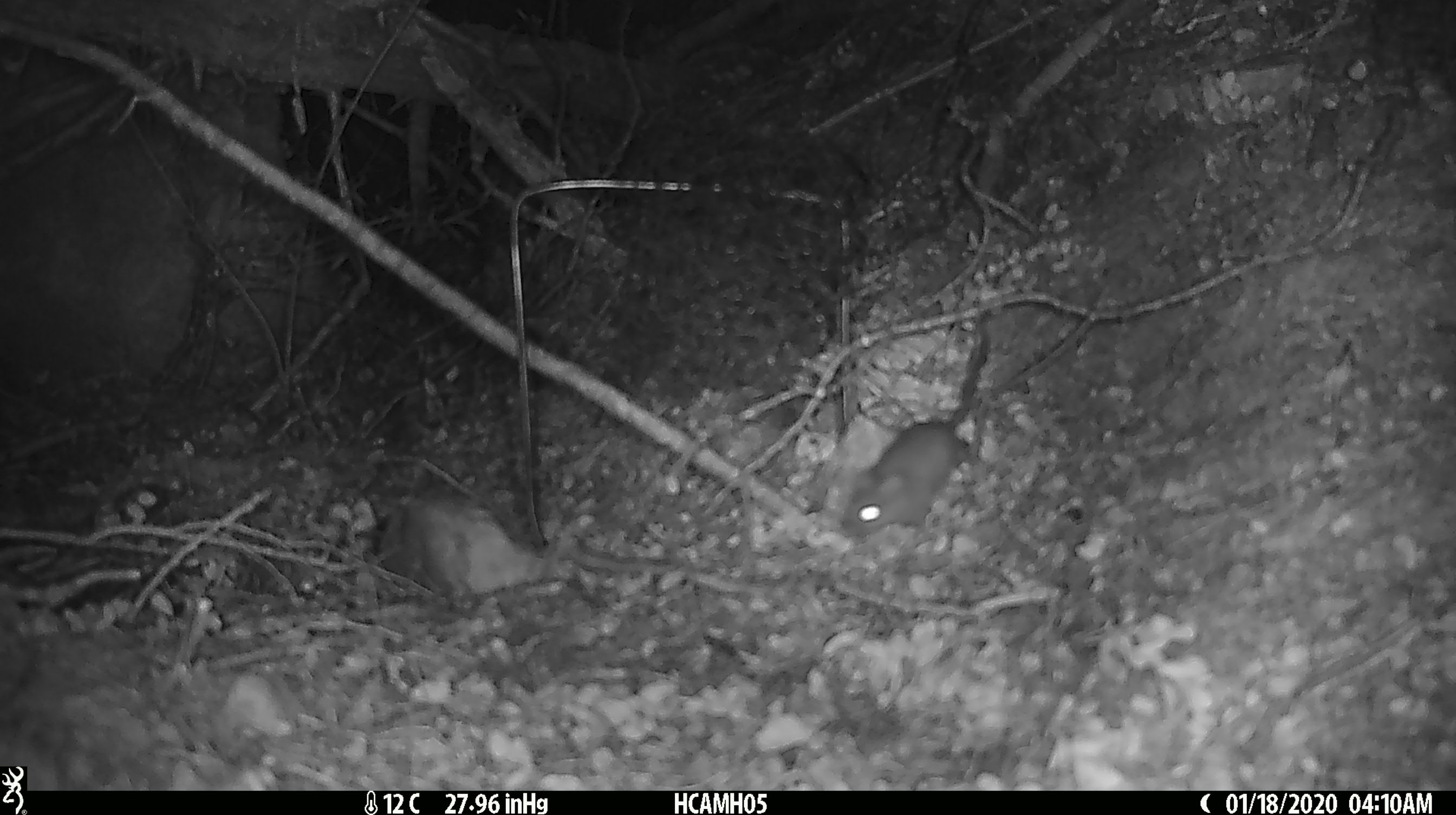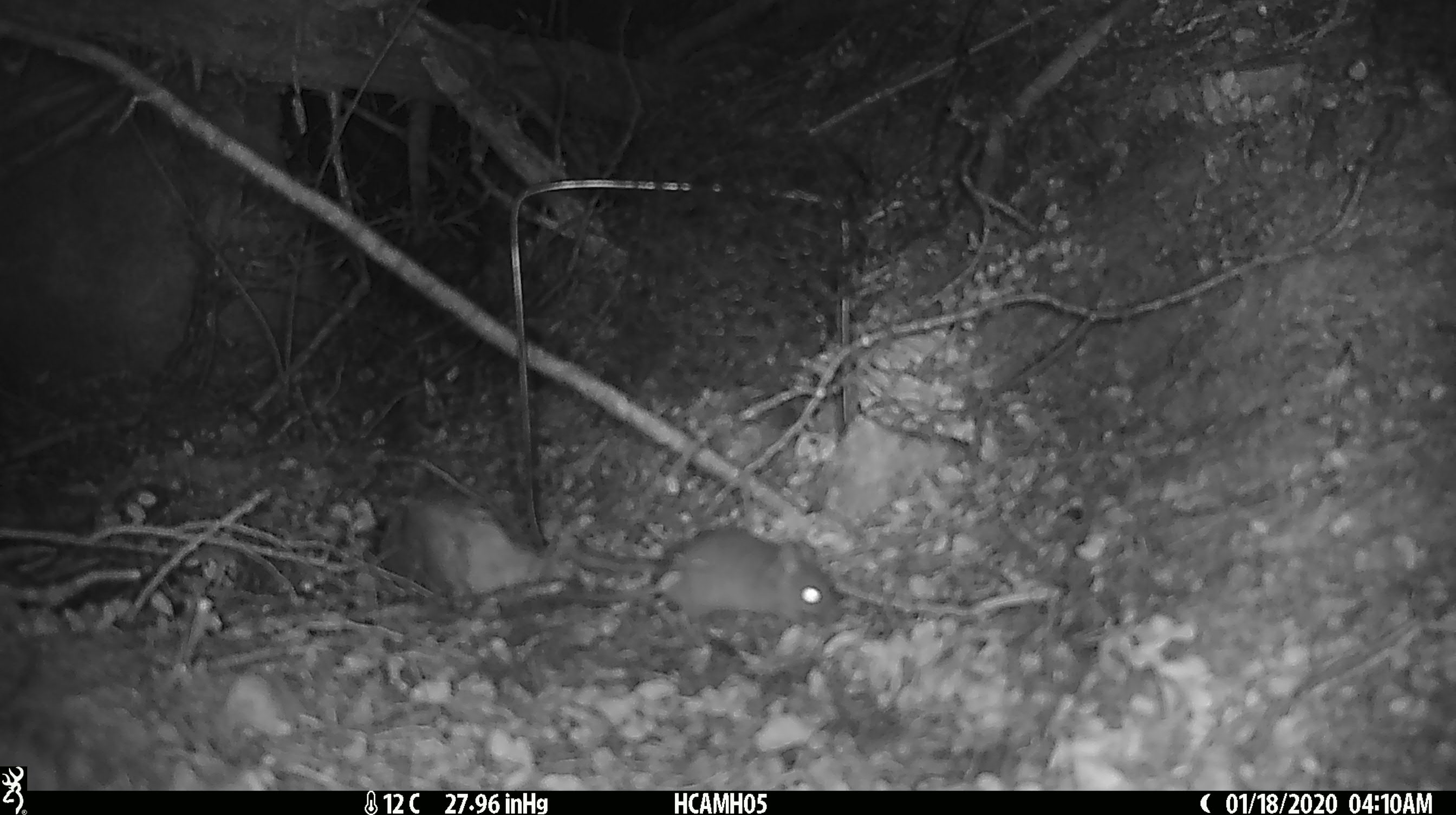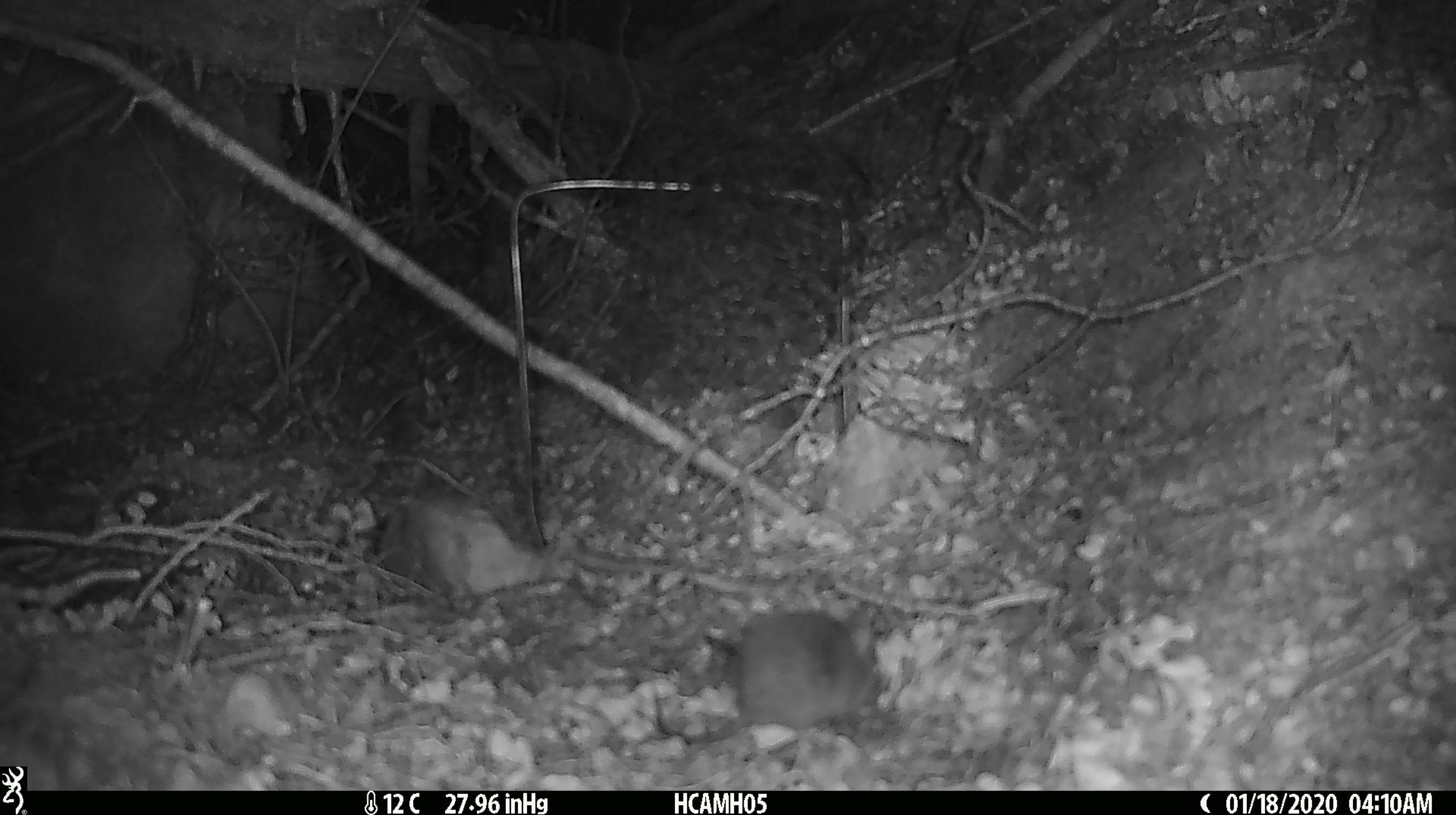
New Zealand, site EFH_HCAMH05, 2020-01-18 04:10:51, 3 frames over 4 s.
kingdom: Animalia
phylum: Chordata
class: Mammalia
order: Rodentia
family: Muridae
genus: Mus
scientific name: Mus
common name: mouse